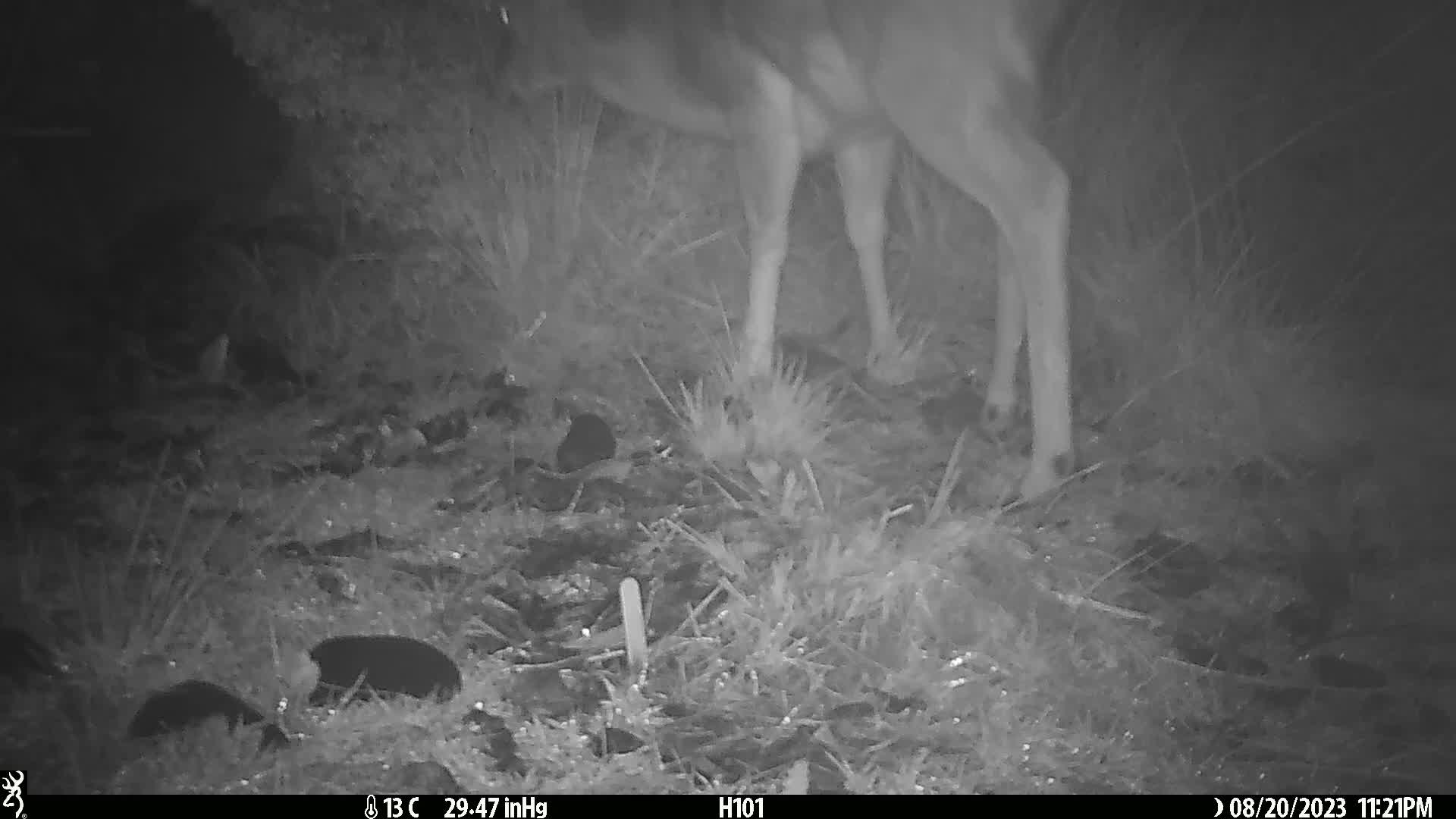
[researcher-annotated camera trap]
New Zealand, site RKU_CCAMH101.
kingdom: Animalia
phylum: Chordata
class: Mammalia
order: Artiodactyla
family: Cervidae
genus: Odocoileus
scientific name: Odocoileus virginianus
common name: white-tailed deer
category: white tailed deer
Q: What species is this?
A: White tailed deer (white-tailed deer) (Odocoileus virginianus).